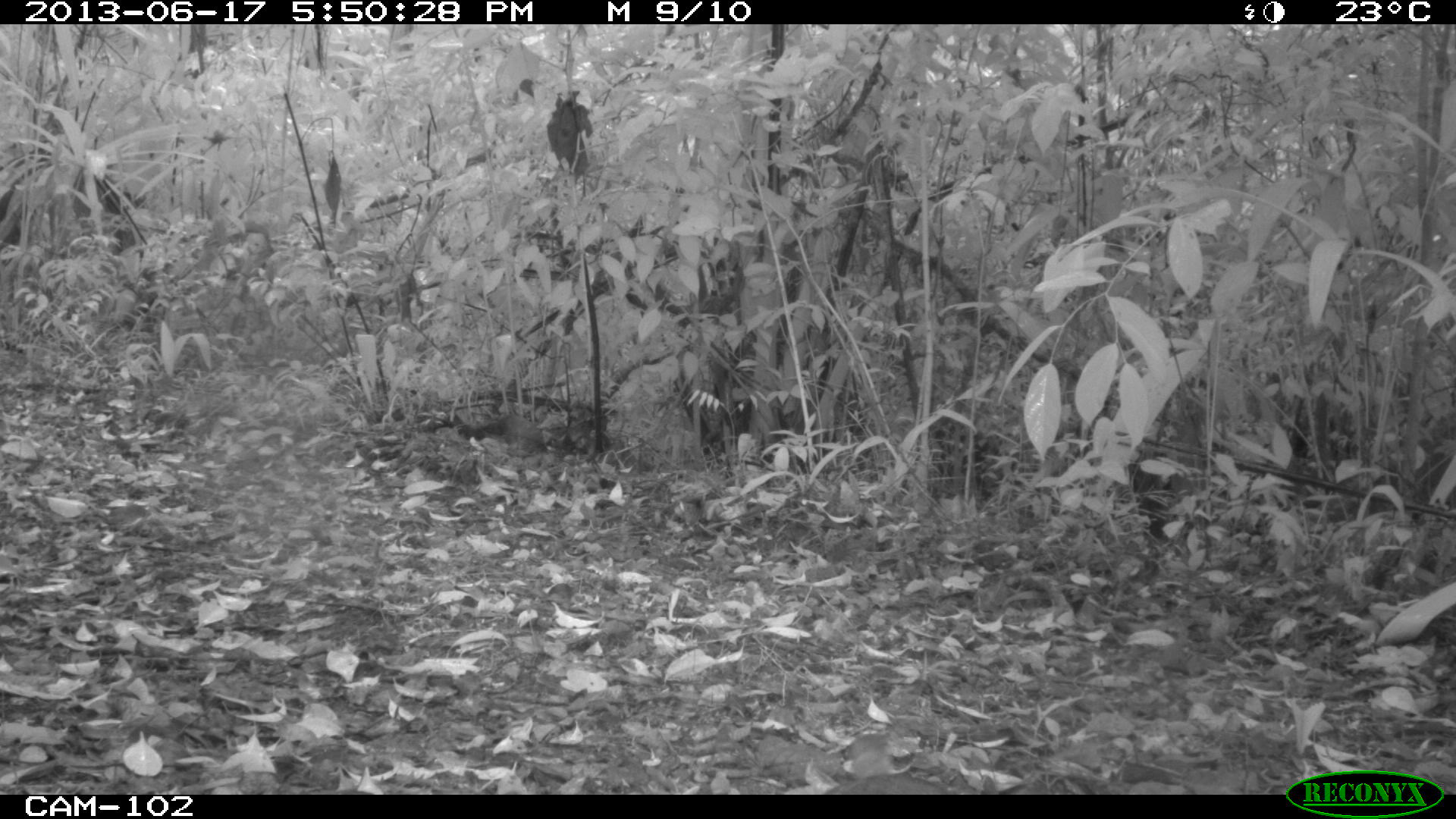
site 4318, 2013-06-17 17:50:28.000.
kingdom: Animalia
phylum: Chordata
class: Aves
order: Tinamiformes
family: Tinamidae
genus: Tinamus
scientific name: Tinamus major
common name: great tinamou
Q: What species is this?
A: Tinamus major (great tinamou).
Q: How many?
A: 1.